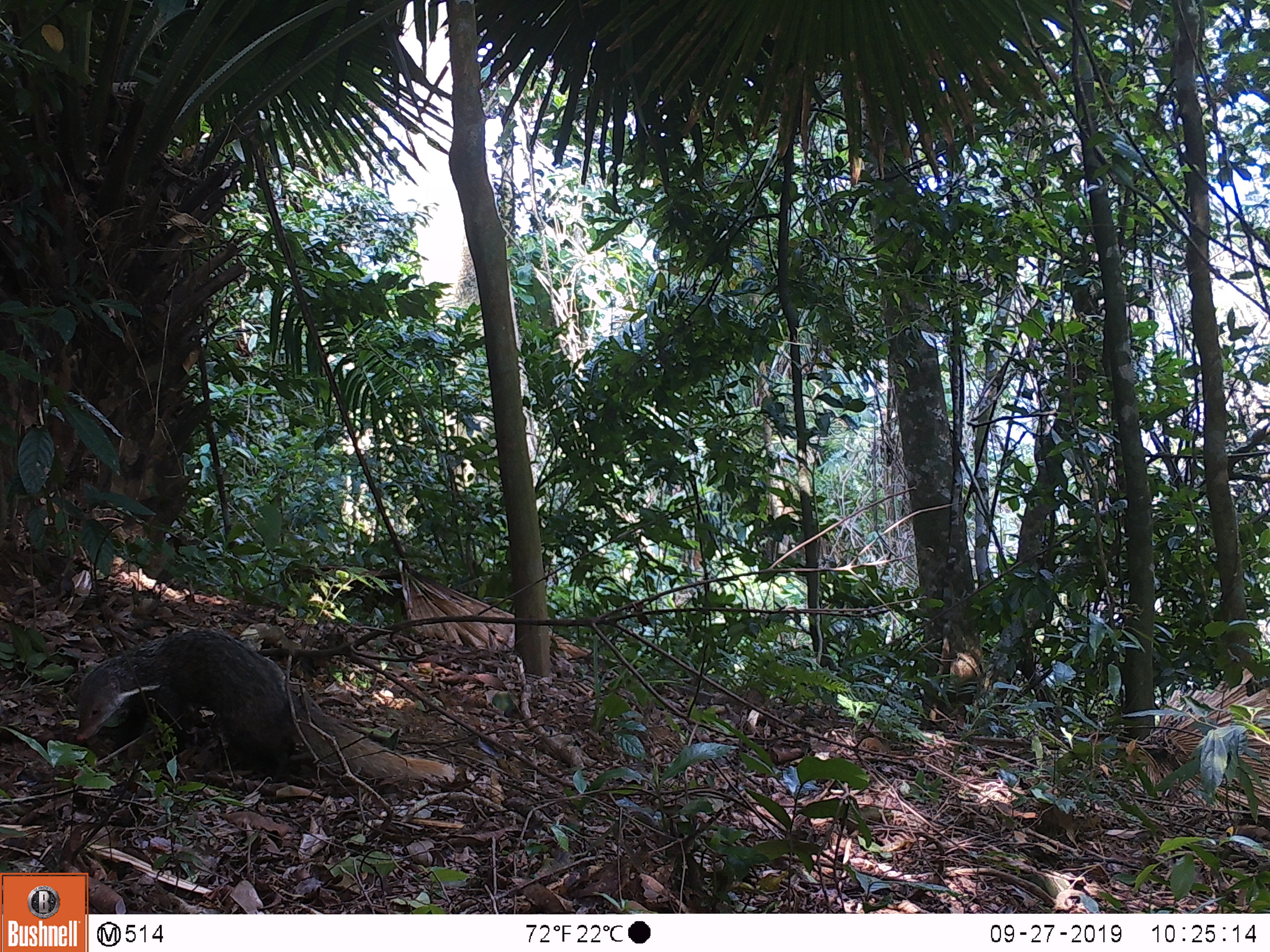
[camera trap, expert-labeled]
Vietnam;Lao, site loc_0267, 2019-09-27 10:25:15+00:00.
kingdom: Animalia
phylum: Chordata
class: Mammalia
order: Carnivora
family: Herpestidae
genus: Urva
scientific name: Urva urva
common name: crab-eating mongoose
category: crab eating mongoose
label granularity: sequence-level